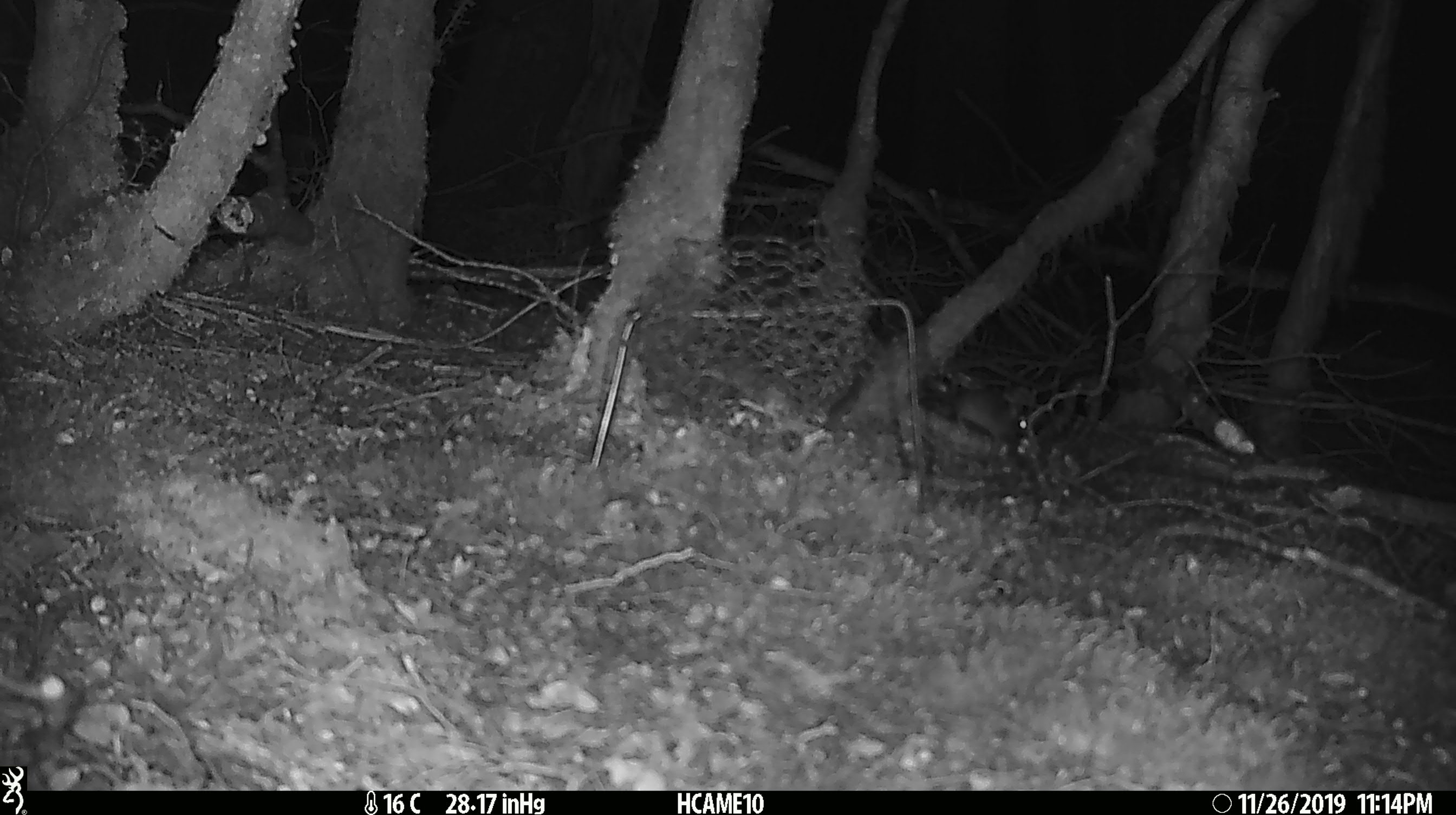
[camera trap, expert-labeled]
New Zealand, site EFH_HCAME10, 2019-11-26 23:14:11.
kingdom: Animalia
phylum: Chordata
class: Mammalia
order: Rodentia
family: Muridae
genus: Mus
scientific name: Mus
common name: mouse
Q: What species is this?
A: Mouse (Mus).